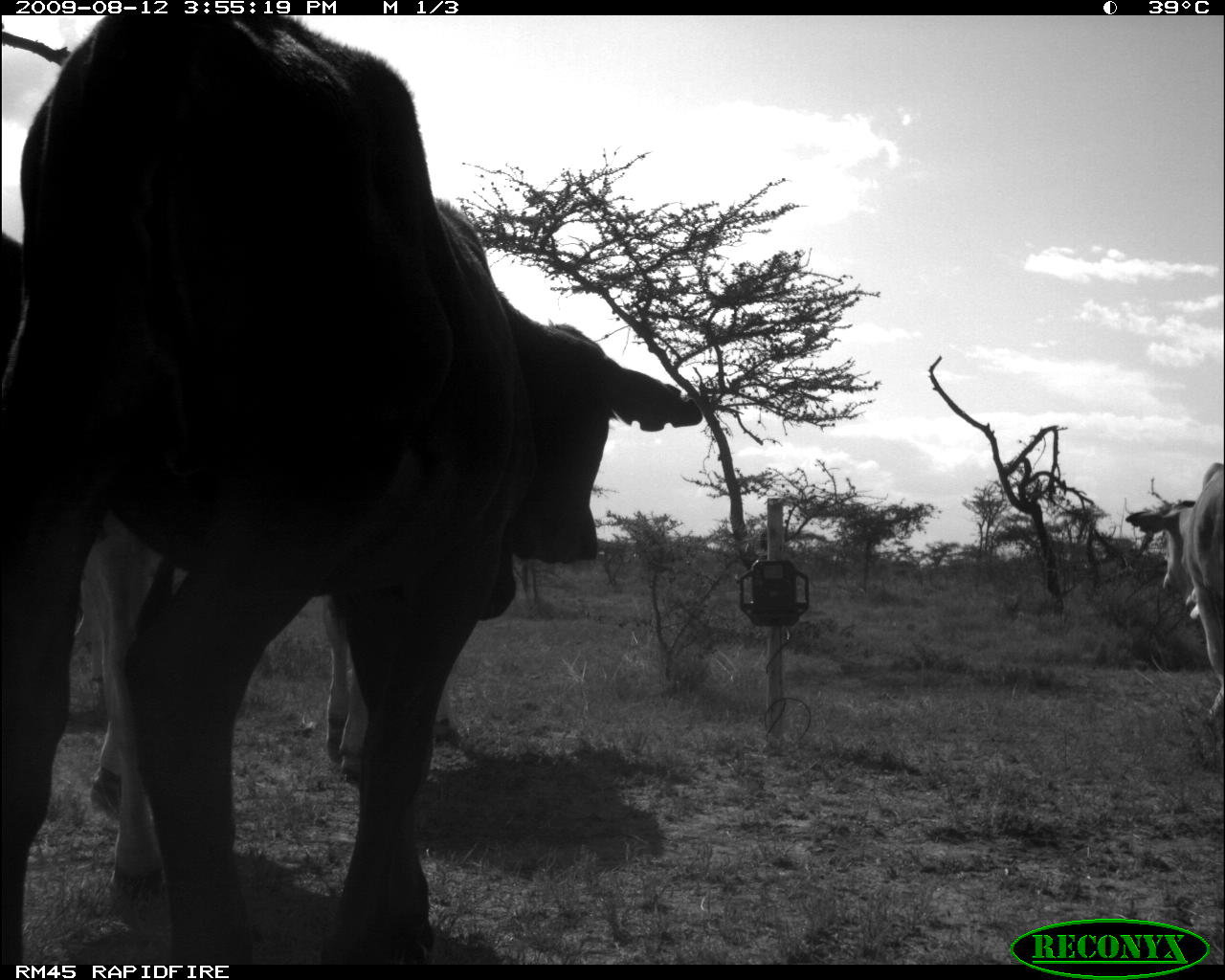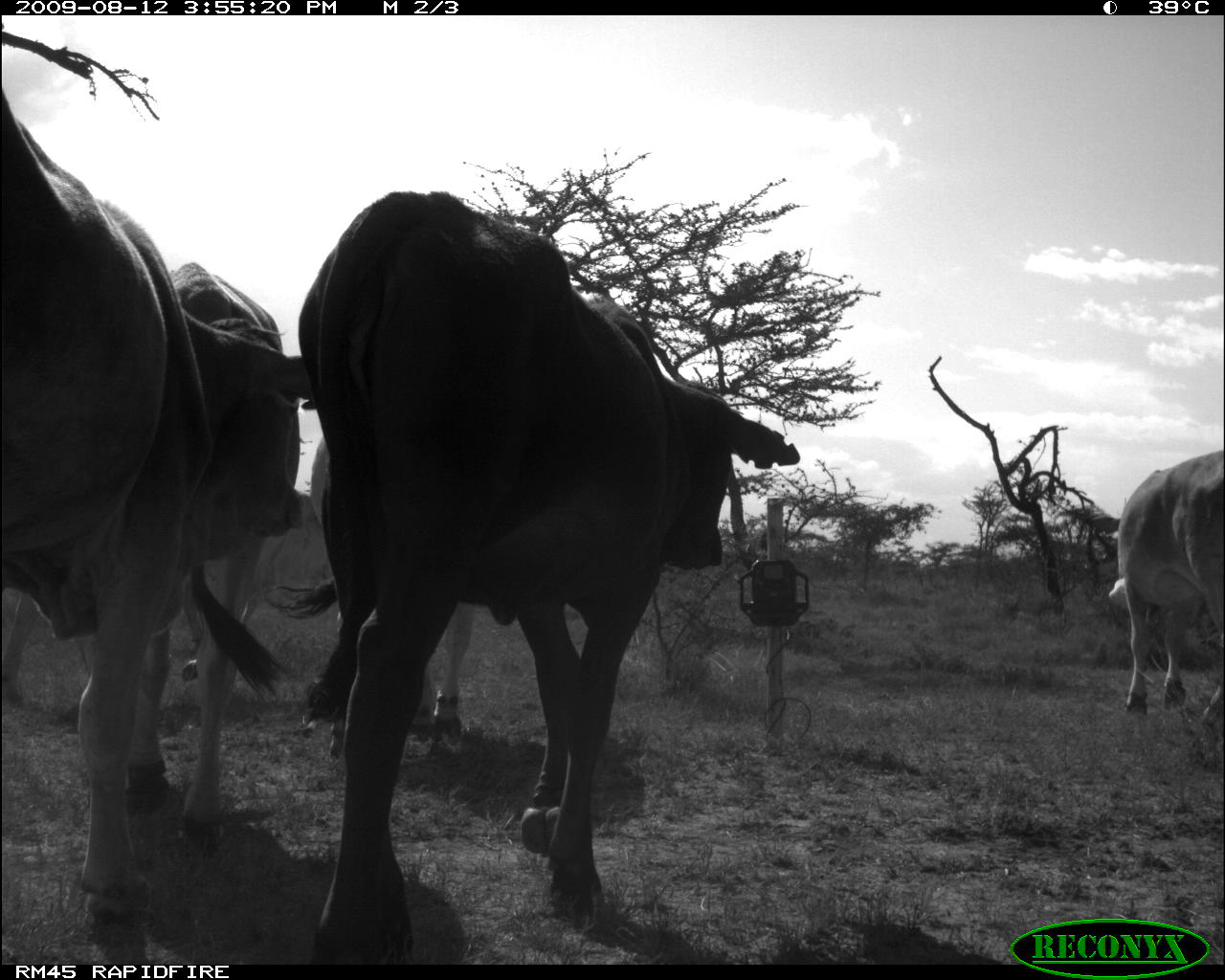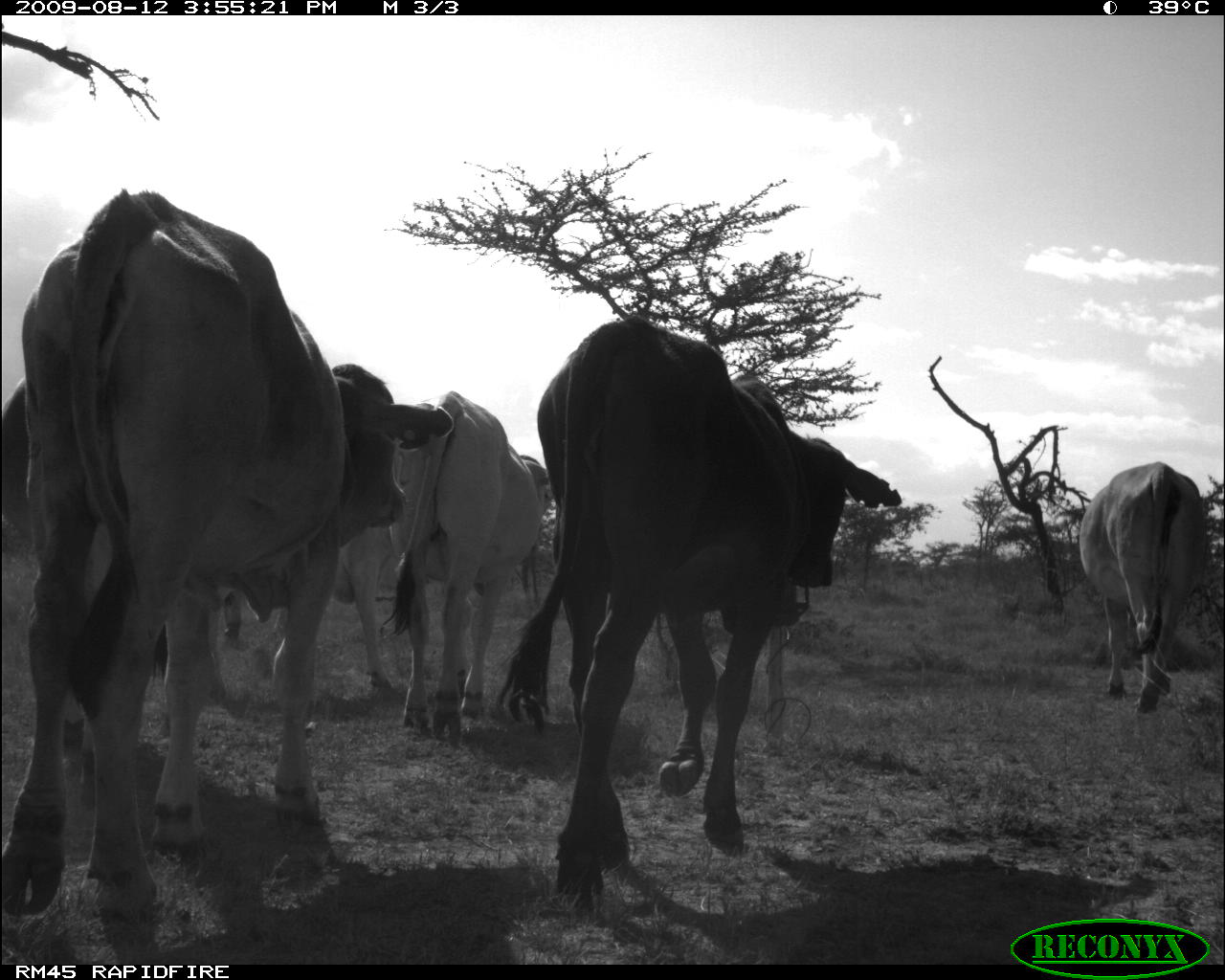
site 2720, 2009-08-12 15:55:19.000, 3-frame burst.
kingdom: Animalia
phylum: Chordata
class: Mammalia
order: Artiodactyla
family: Bovidae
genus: Bos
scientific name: Bos taurus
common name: domestic cattle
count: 3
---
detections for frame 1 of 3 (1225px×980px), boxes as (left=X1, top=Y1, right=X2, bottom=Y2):
bos taurus: (left=20, top=15, right=705, bottom=967); (left=2, top=217, right=535, bottom=911); (left=1121, top=460, right=1225, bottom=702)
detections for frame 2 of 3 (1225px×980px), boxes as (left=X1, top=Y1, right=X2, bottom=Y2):
bos taurus: (left=298, top=191, right=800, bottom=963); (left=1, top=93, right=310, bottom=966); (left=131, top=264, right=300, bottom=853); (left=310, top=437, right=478, bottom=732); (left=1107, top=450, right=1224, bottom=725); (left=0, top=595, right=36, bottom=710)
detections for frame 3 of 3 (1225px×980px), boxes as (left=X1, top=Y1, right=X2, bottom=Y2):
bos taurus: (left=1, top=189, right=456, bottom=920); (left=495, top=316, right=905, bottom=917); (left=386, top=388, right=555, bottom=741); (left=1078, top=461, right=1213, bottom=716); (left=331, top=449, right=406, bottom=690); (left=1, top=380, right=28, bottom=554)